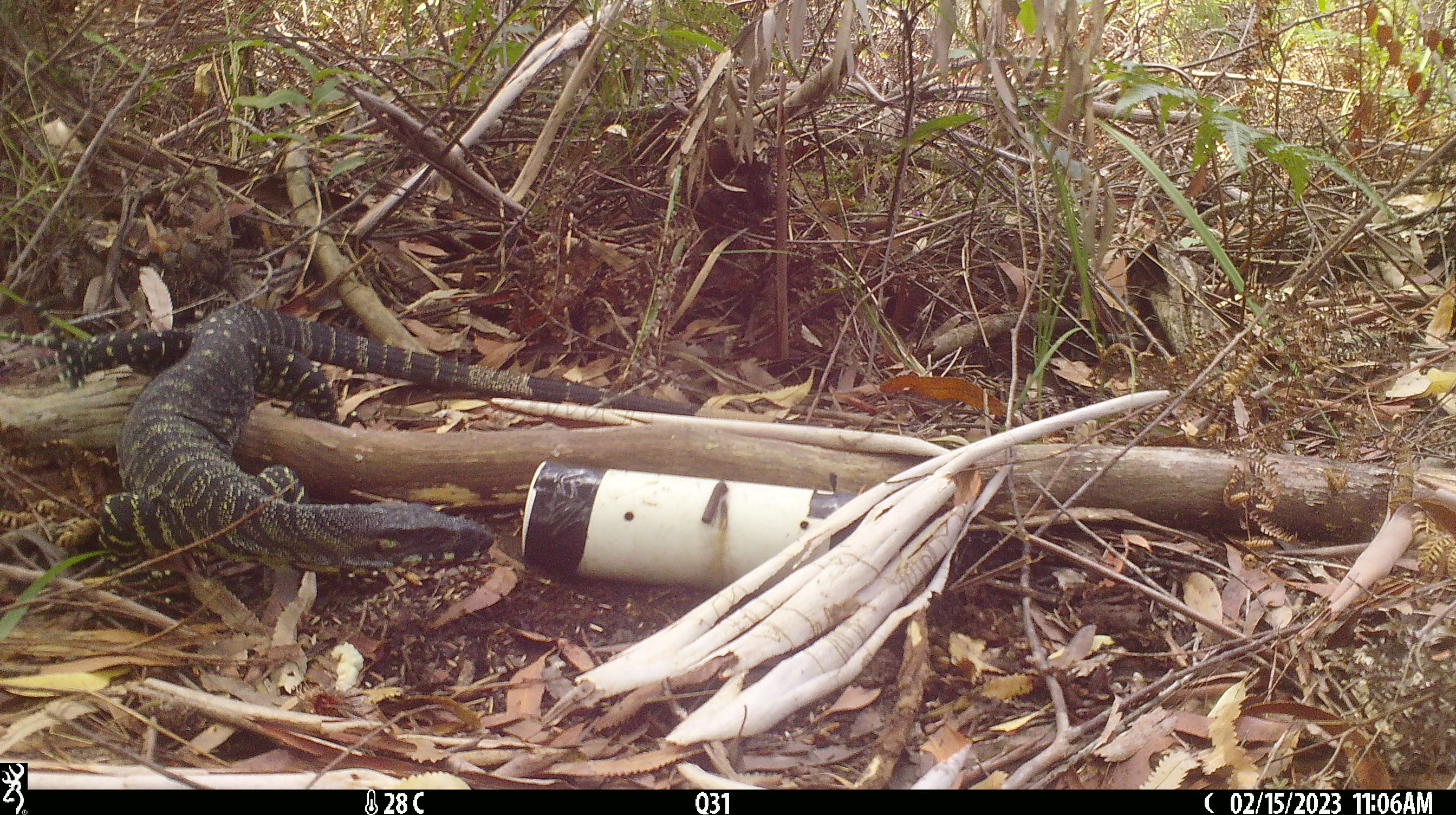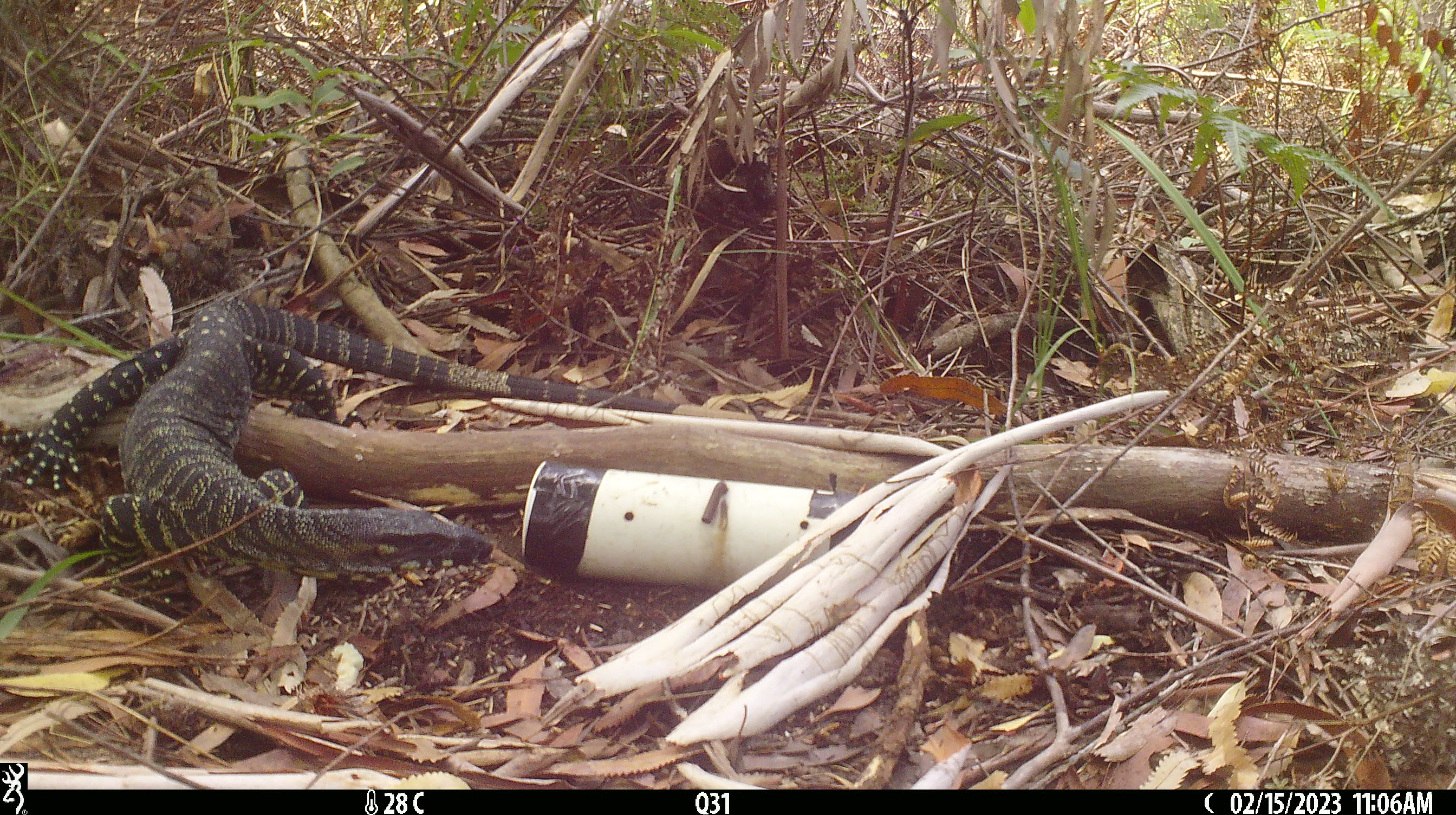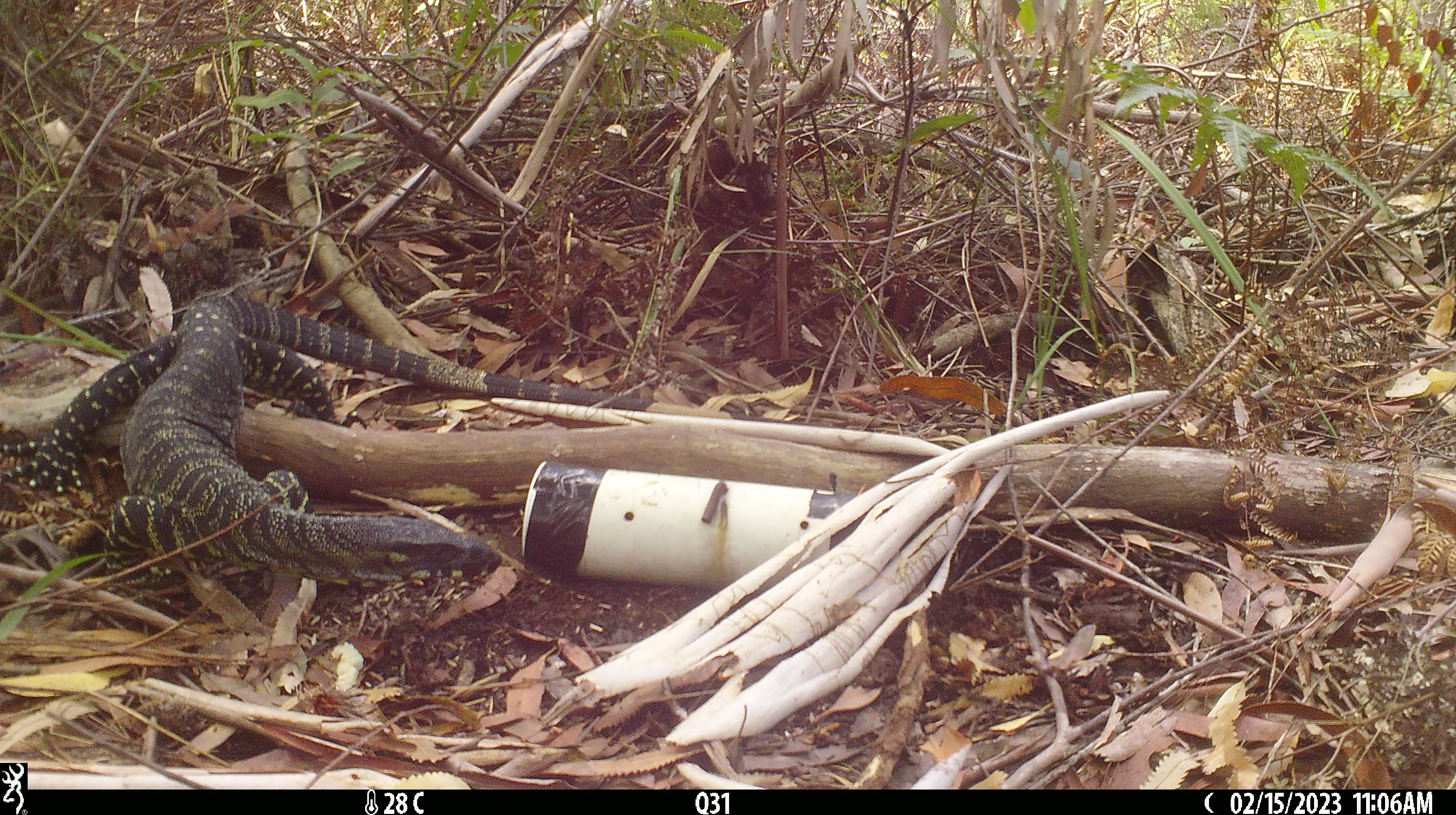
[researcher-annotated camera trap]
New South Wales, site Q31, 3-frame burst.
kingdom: Animalia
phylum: Chordata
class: Reptilia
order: Squamata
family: Varanidae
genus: Varanus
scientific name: Varanus varius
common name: lace monitor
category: goanna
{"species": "goanna (lace monitor) (Varanus varius)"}